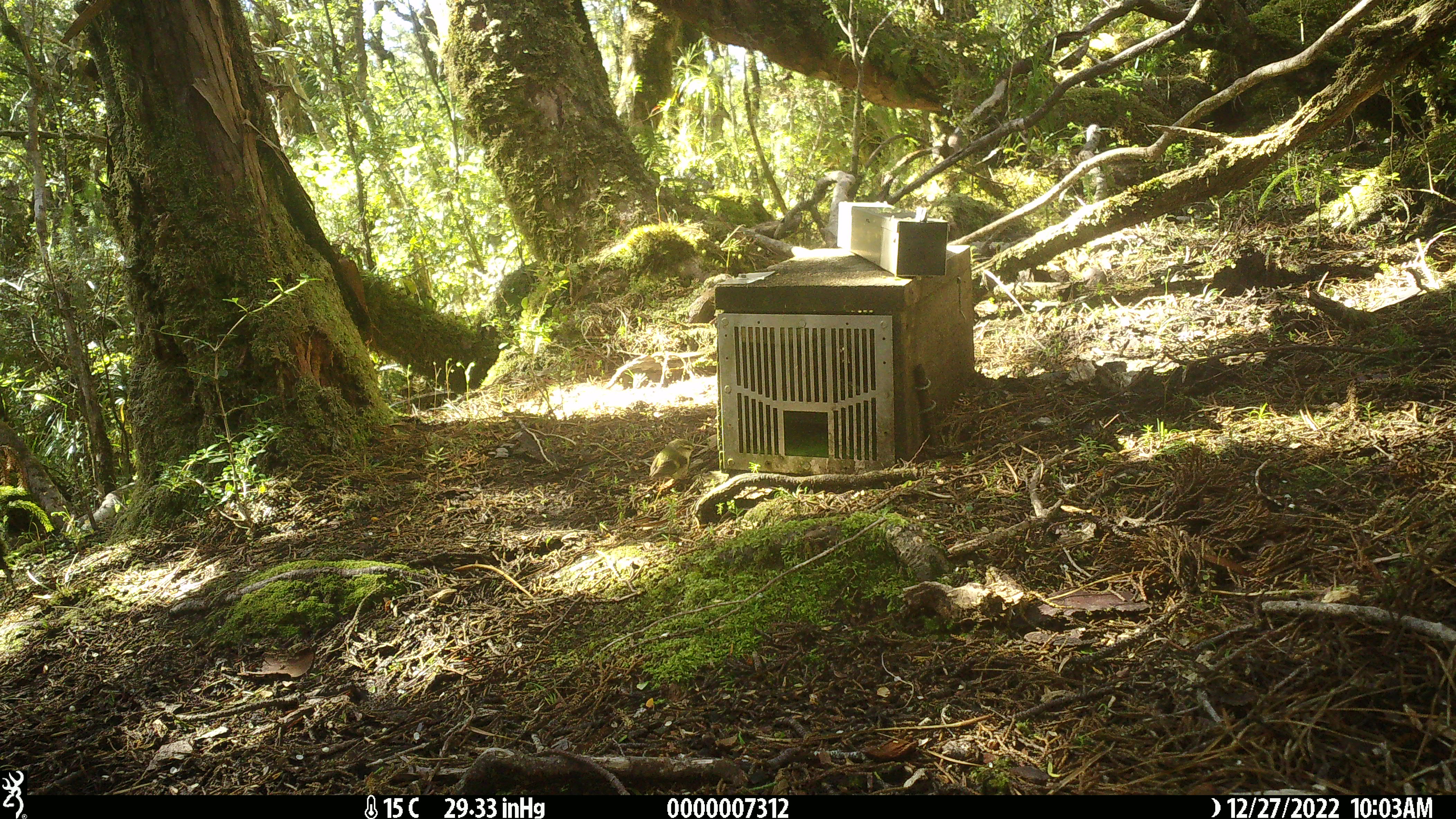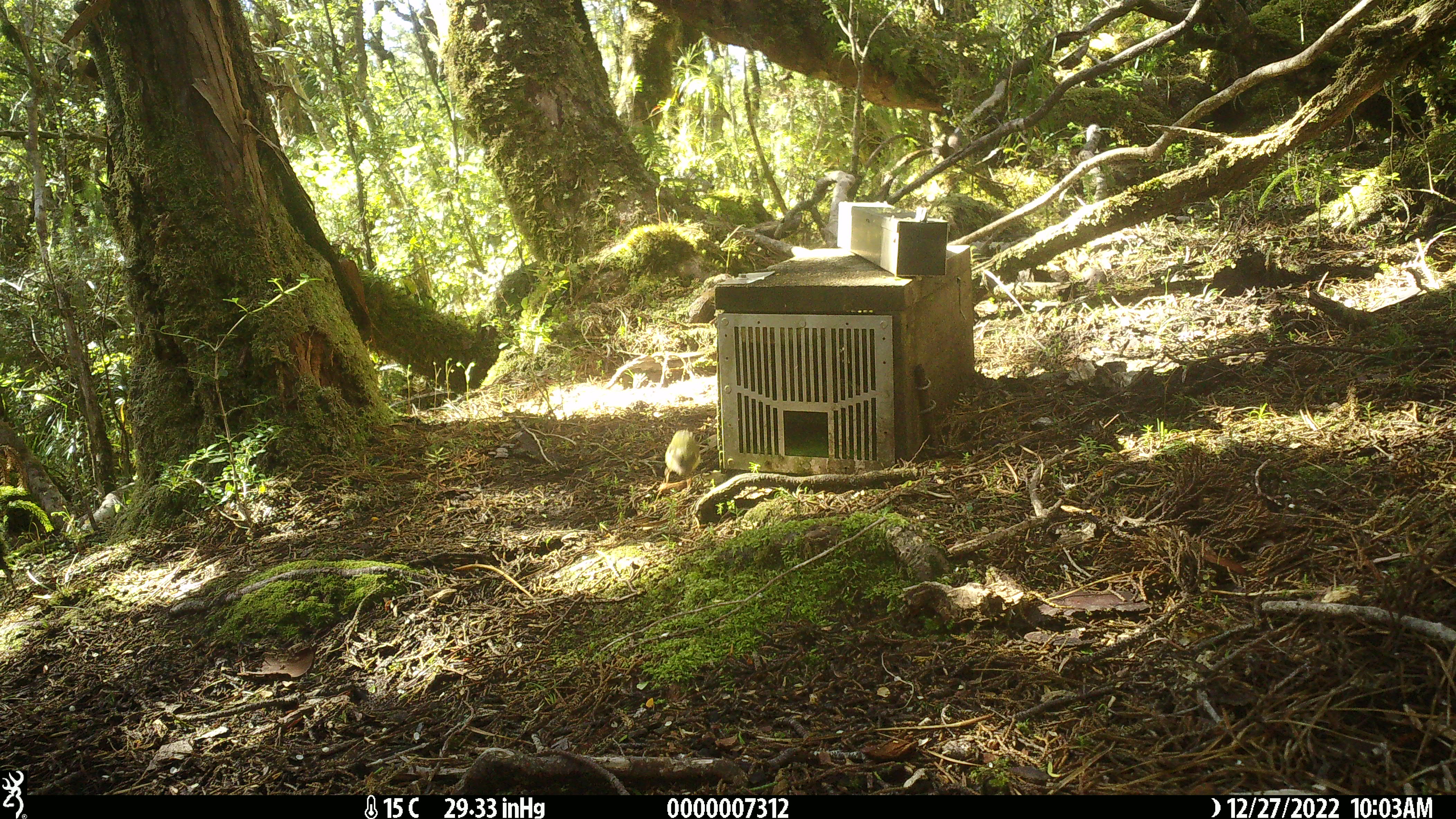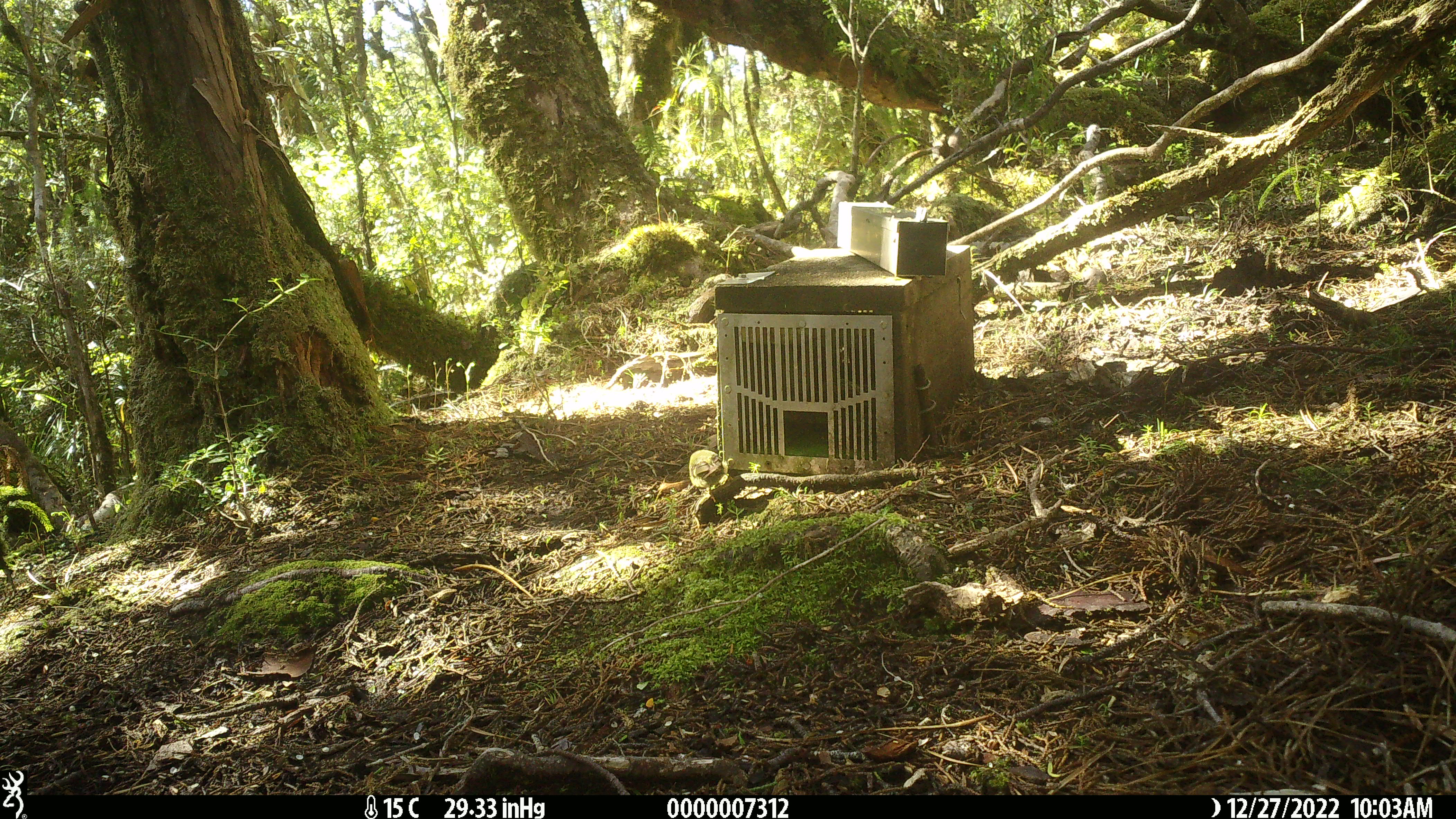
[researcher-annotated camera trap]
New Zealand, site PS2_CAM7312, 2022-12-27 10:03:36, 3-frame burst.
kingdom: Animalia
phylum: Chordata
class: Aves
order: Passeriformes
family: Acanthisittidae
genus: Acanthisitta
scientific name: Acanthisitta chloris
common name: rifleman